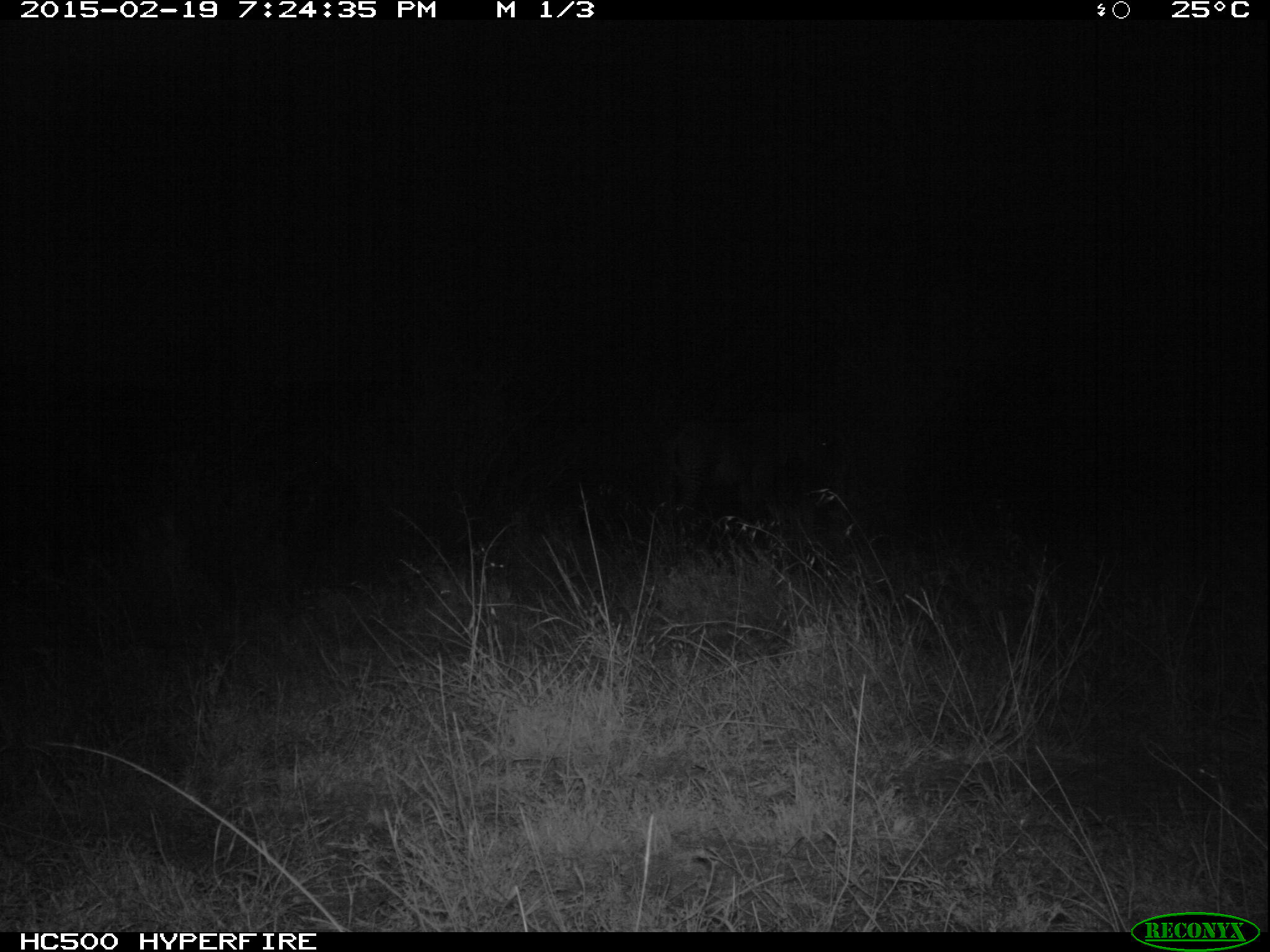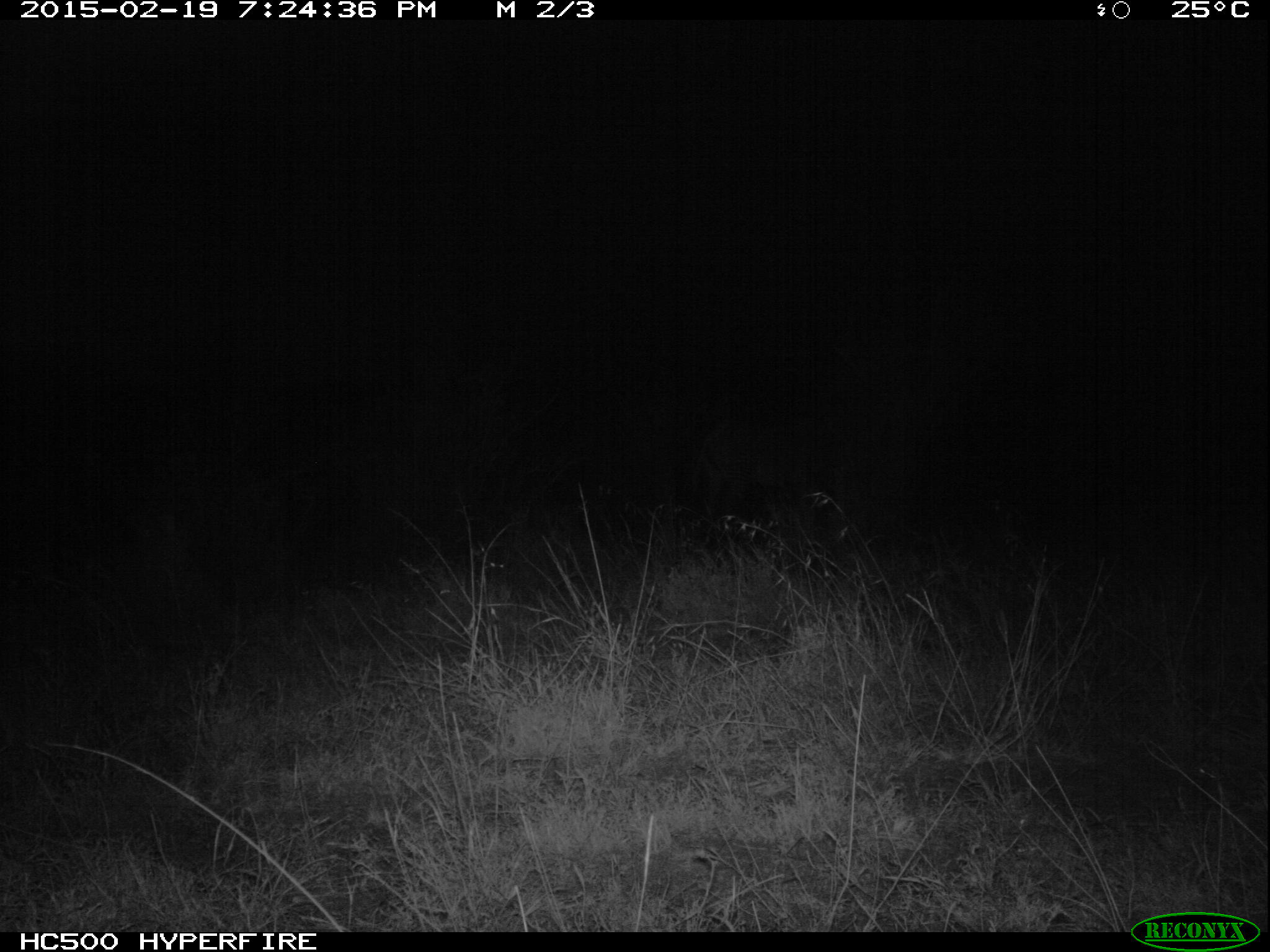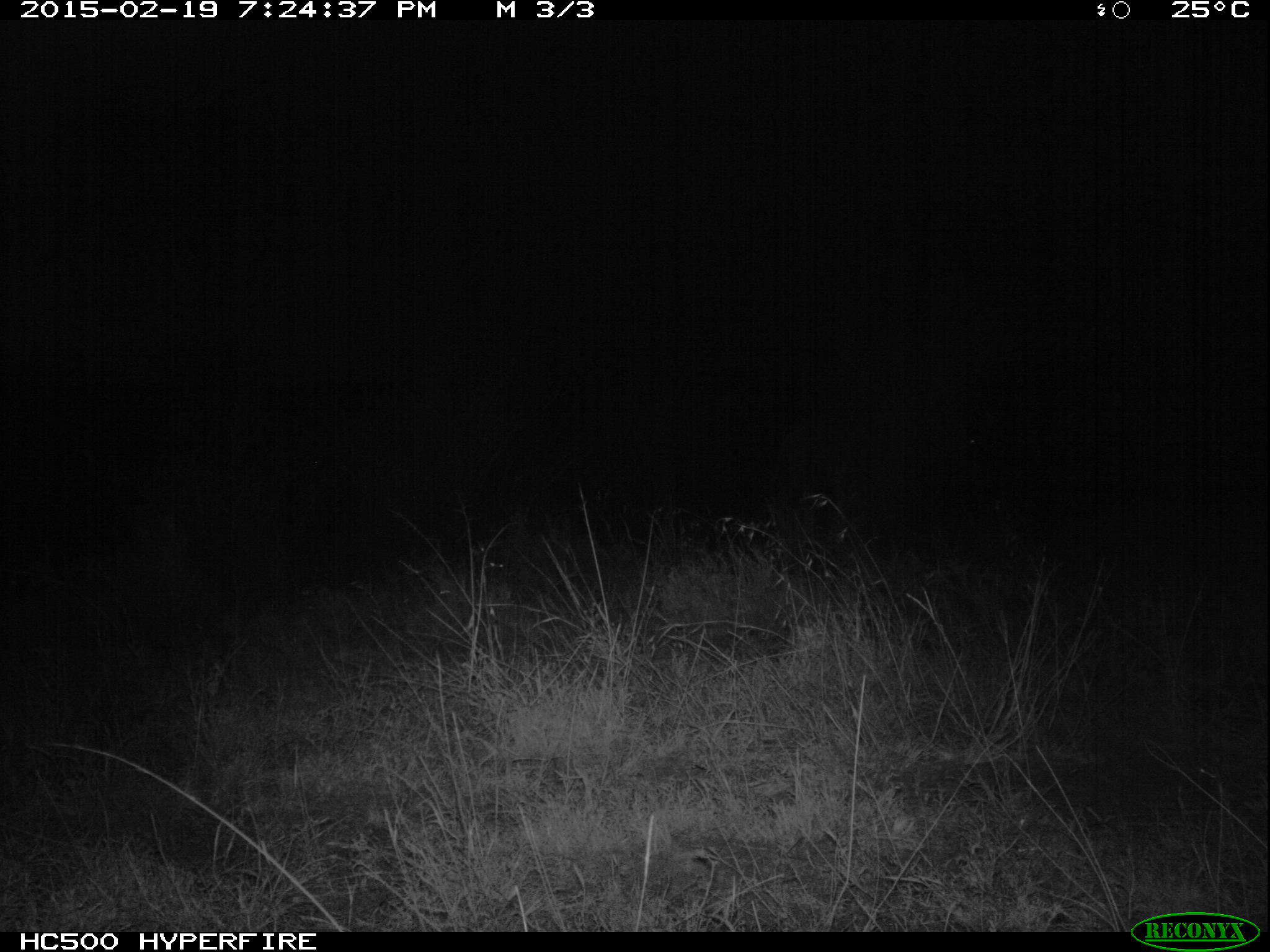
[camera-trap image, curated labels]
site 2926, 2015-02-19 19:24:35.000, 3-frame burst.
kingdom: Animalia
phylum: Chordata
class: Mammalia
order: Perissodactyla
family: Equidae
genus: Equus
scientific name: Equus grevyi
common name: grévy's zebra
Equus grevyi (grévy's zebra), count 2.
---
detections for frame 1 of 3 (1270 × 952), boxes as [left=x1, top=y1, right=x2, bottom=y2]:
equus grevyi: [left=646, top=411, right=831, bottom=521]